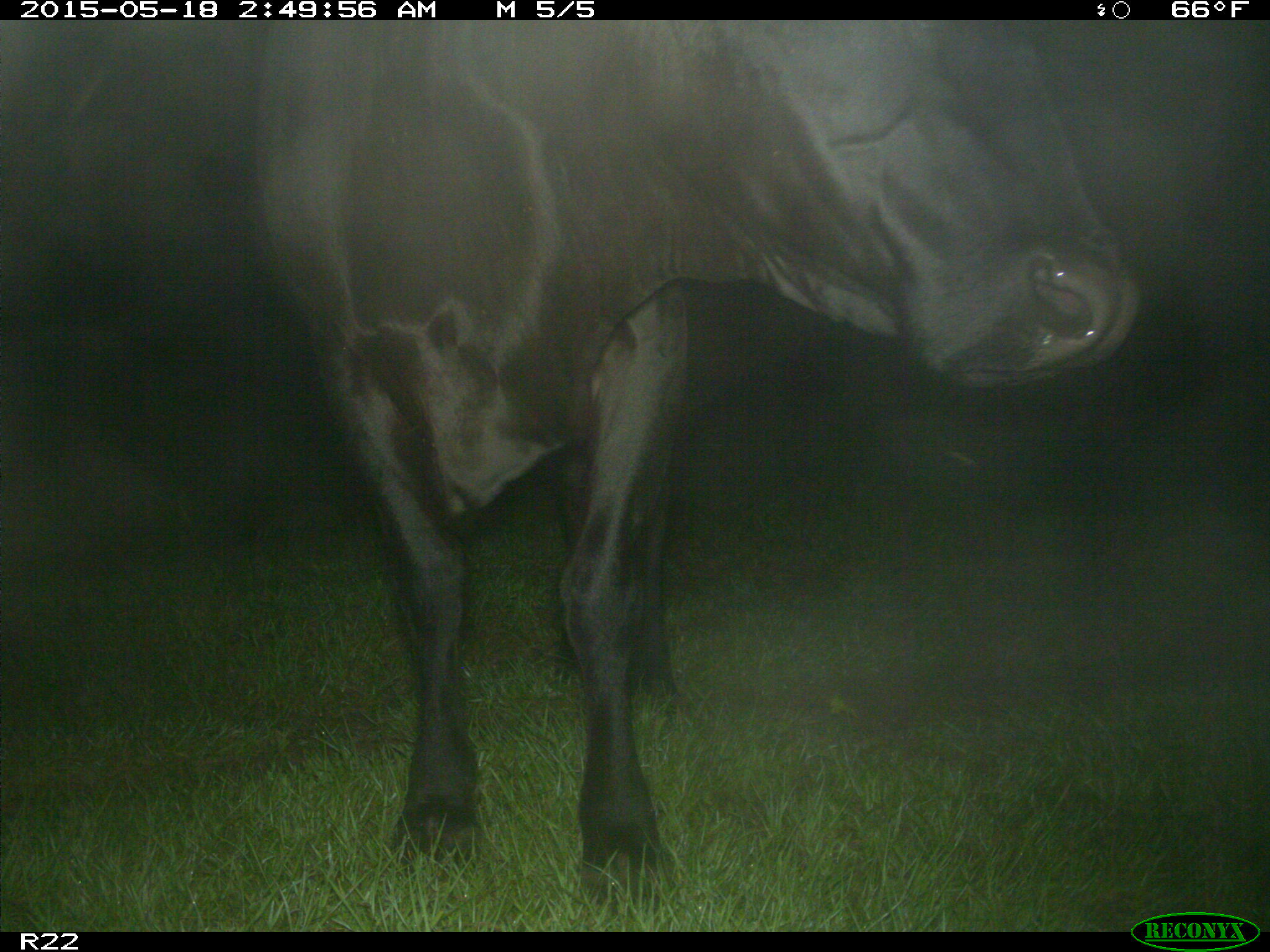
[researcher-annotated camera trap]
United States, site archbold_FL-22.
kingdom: Animalia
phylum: Chordata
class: Mammalia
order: Artiodactyla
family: Bovidae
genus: Bos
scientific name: Bos taurus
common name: domestic cow